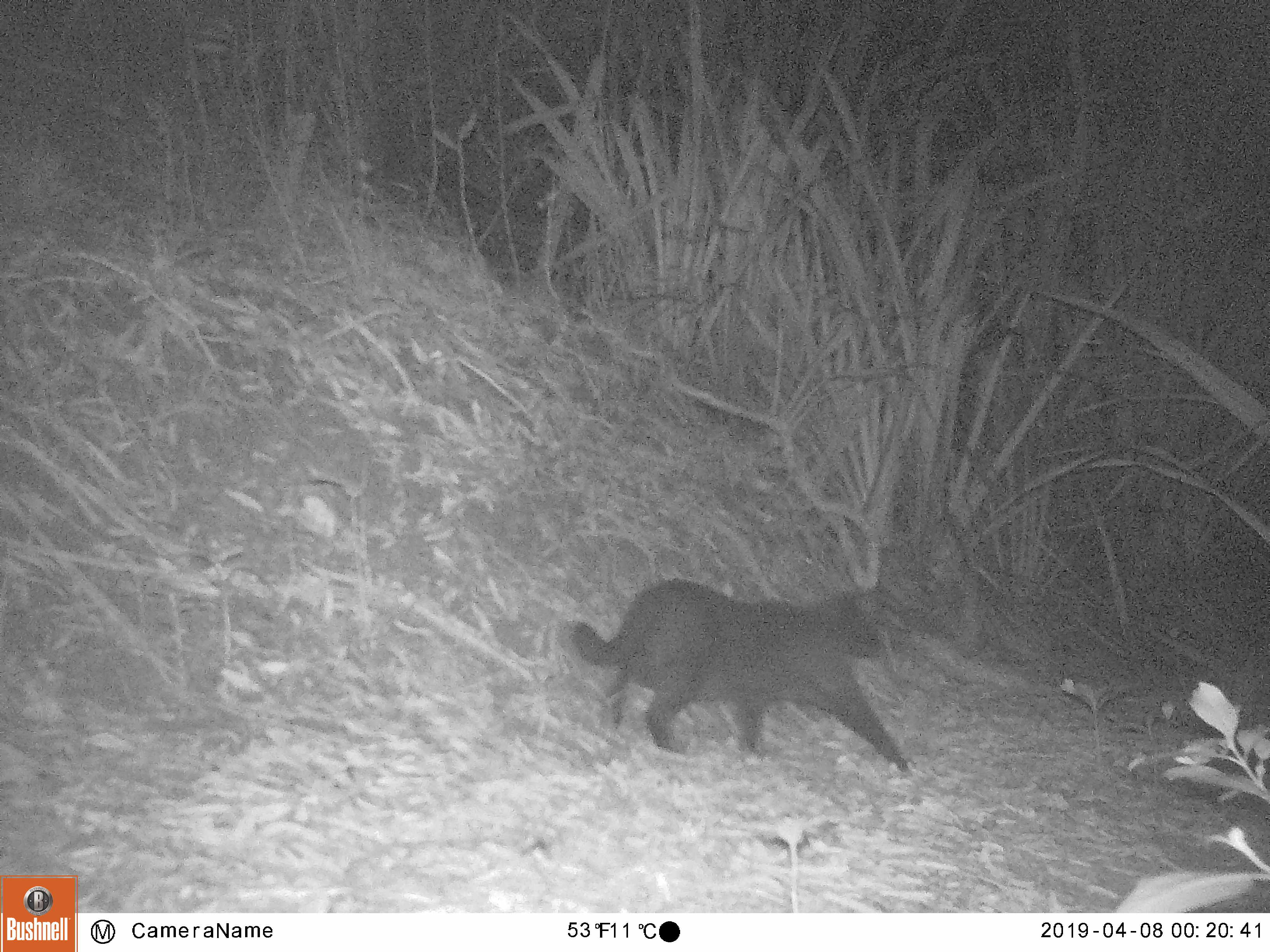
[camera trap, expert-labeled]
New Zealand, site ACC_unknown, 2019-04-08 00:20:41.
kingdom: Animalia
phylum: Chordata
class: Mammalia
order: Carnivora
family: Felidae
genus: Felis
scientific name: Felis catus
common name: domestic cat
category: cat